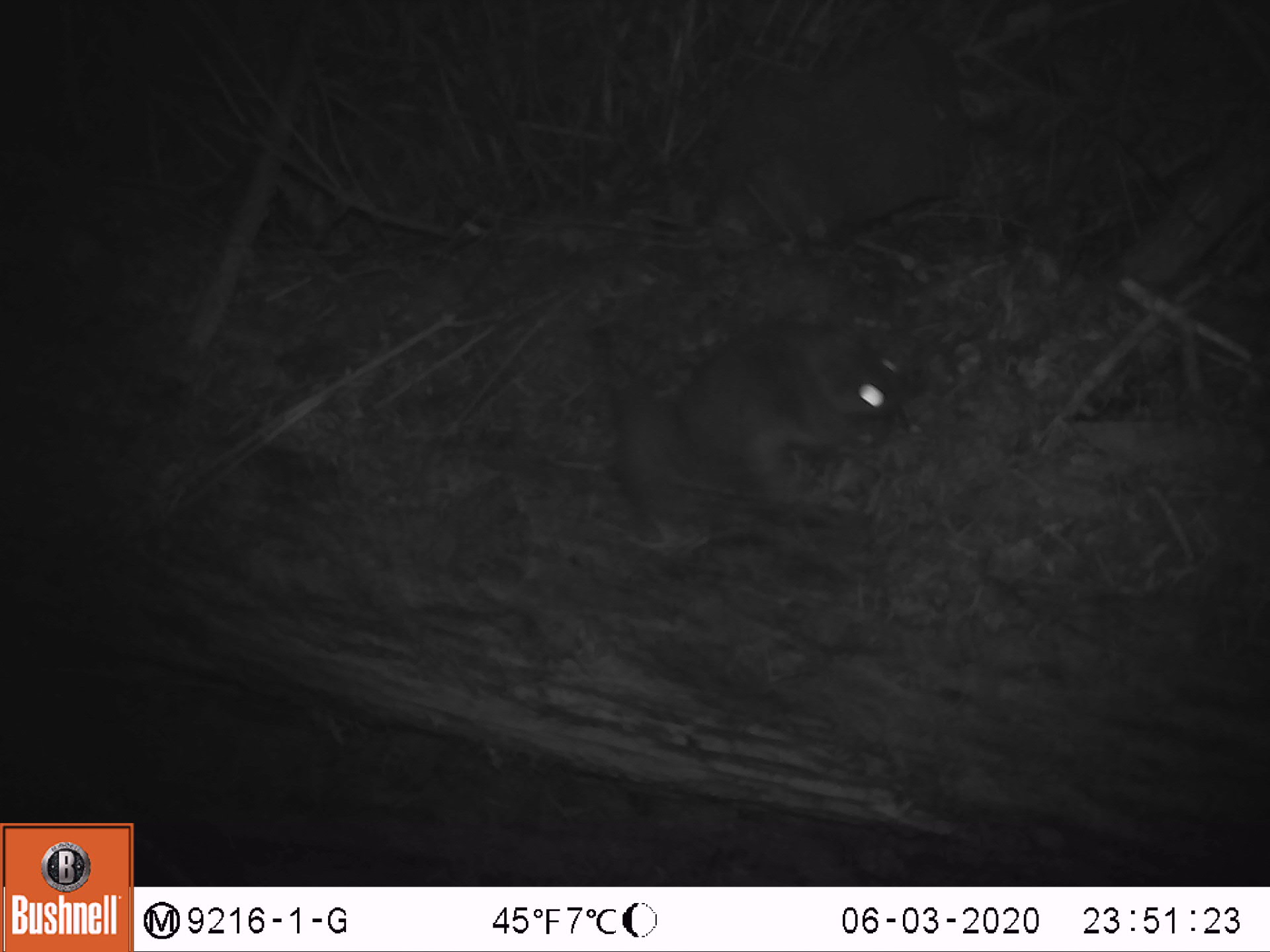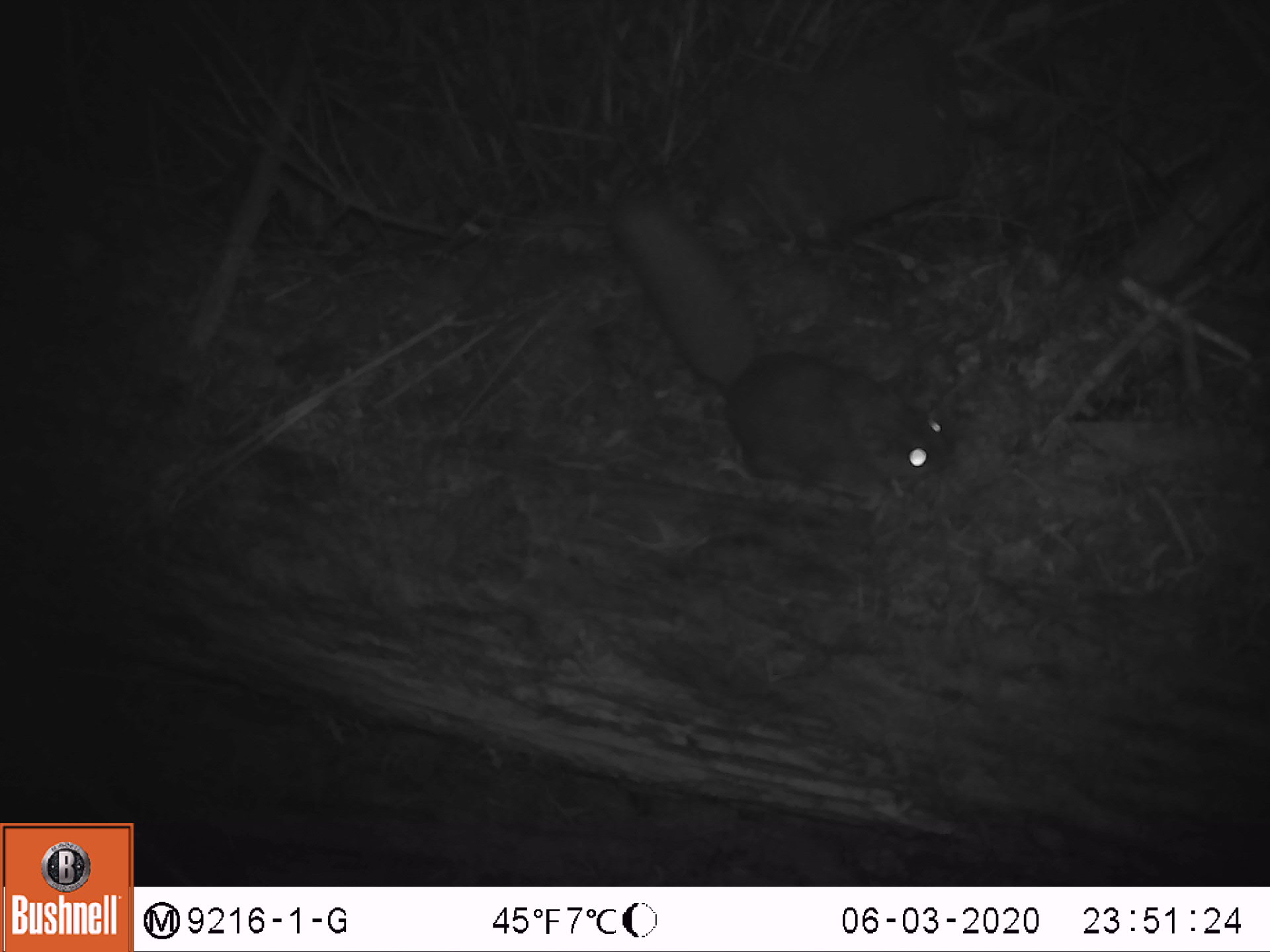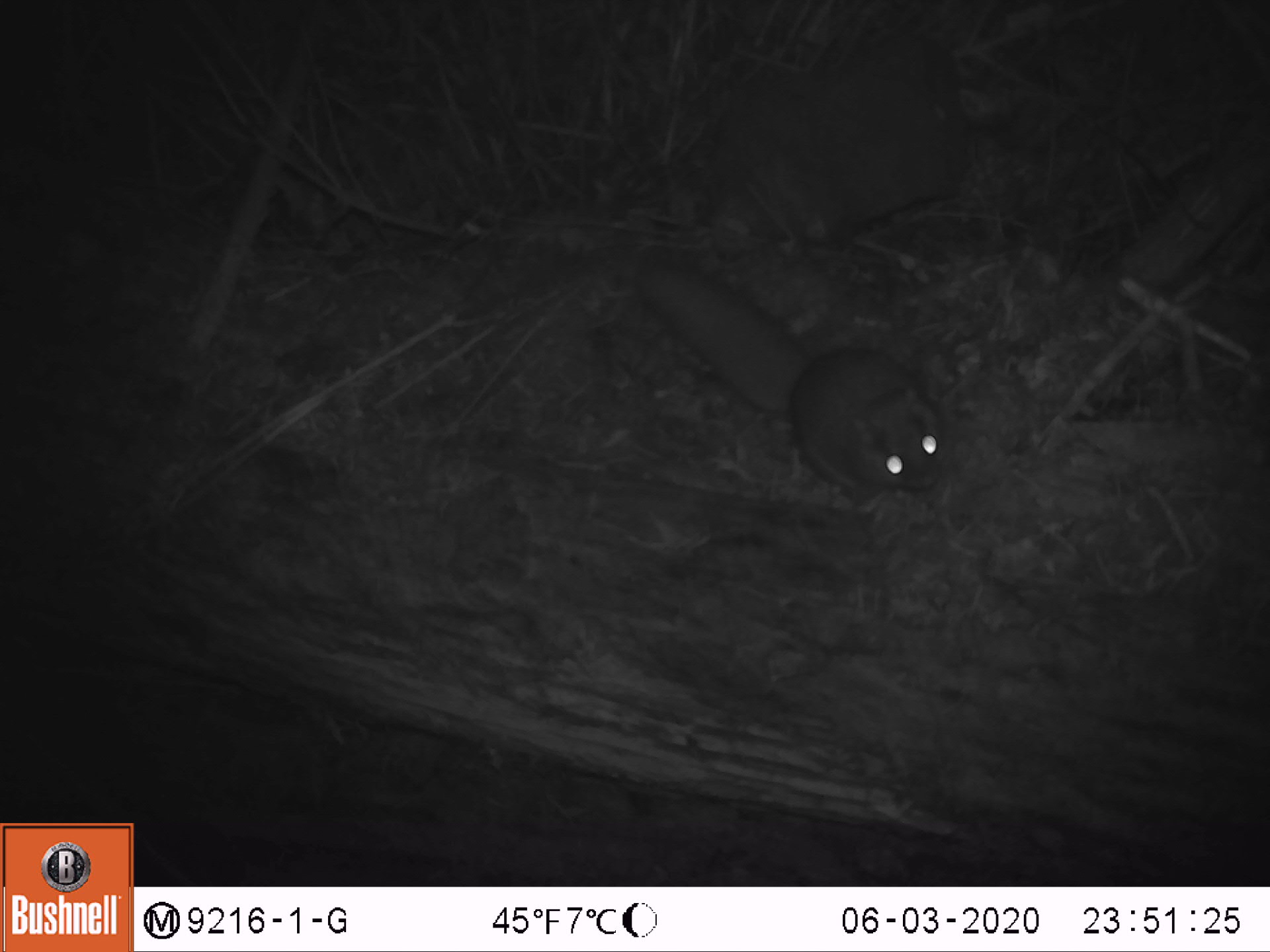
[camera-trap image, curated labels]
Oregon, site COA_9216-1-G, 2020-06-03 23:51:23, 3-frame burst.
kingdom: Animalia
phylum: Chordata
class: Mammalia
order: Rodentia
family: Sciuridae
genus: Glaucomys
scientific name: Glaucomys oregonensis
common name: humboldt's flying squirrel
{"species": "humboldt's flying squirrel (Glaucomys oregonensis)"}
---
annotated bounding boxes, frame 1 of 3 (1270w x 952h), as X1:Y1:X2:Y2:
humboldt's flying squirrel: 599:310:923:545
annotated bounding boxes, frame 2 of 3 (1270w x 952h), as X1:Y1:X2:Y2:
humboldt's flying squirrel: 599:185:969:507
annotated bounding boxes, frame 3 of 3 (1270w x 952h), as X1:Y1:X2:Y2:
humboldt's flying squirrel: 623:244:959:513